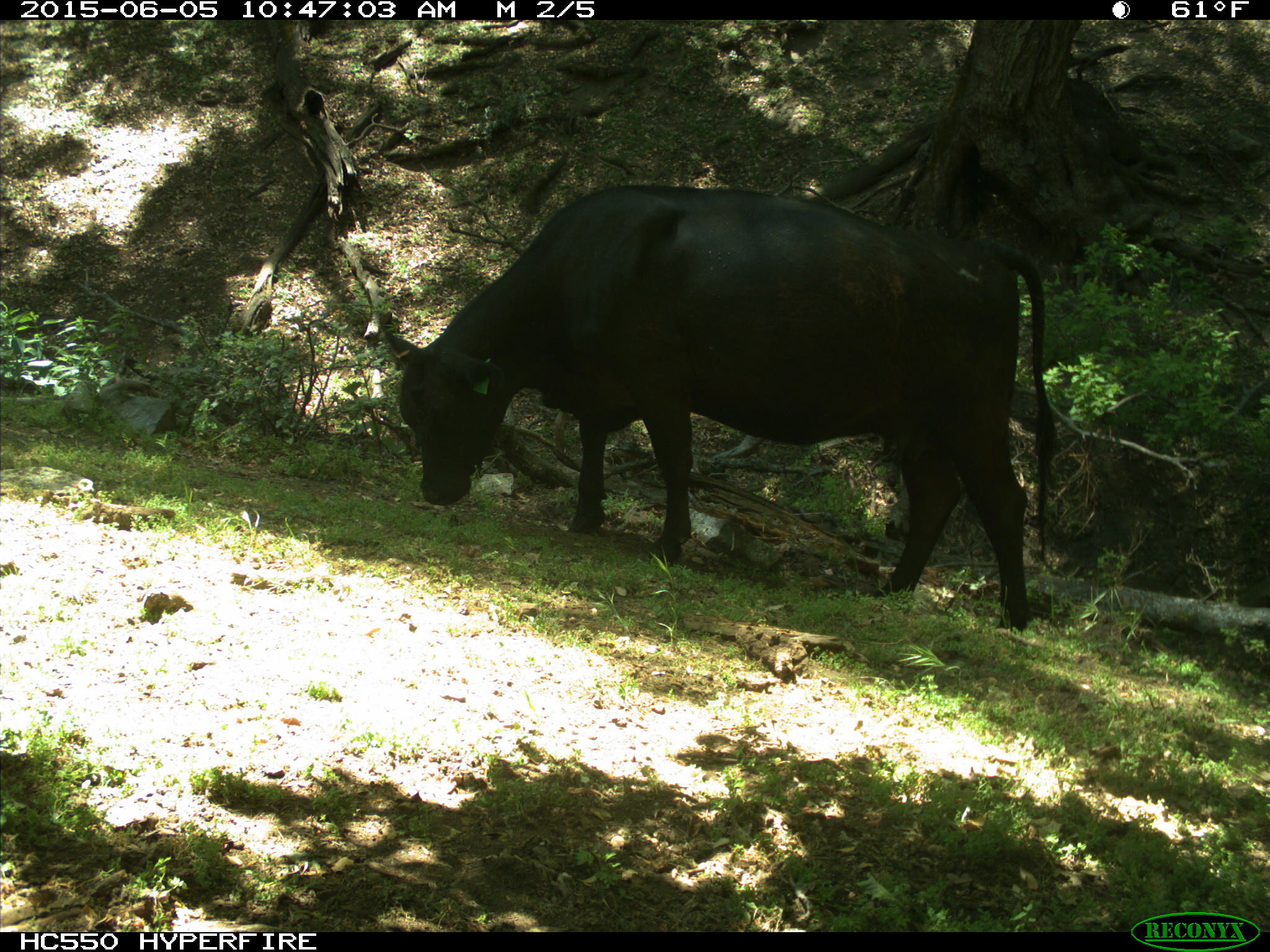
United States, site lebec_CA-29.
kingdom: Animalia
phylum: Chordata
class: Mammalia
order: Artiodactyla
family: Bovidae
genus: Bos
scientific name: Bos taurus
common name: domestic cow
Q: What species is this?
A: Bos taurus (domestic cow).